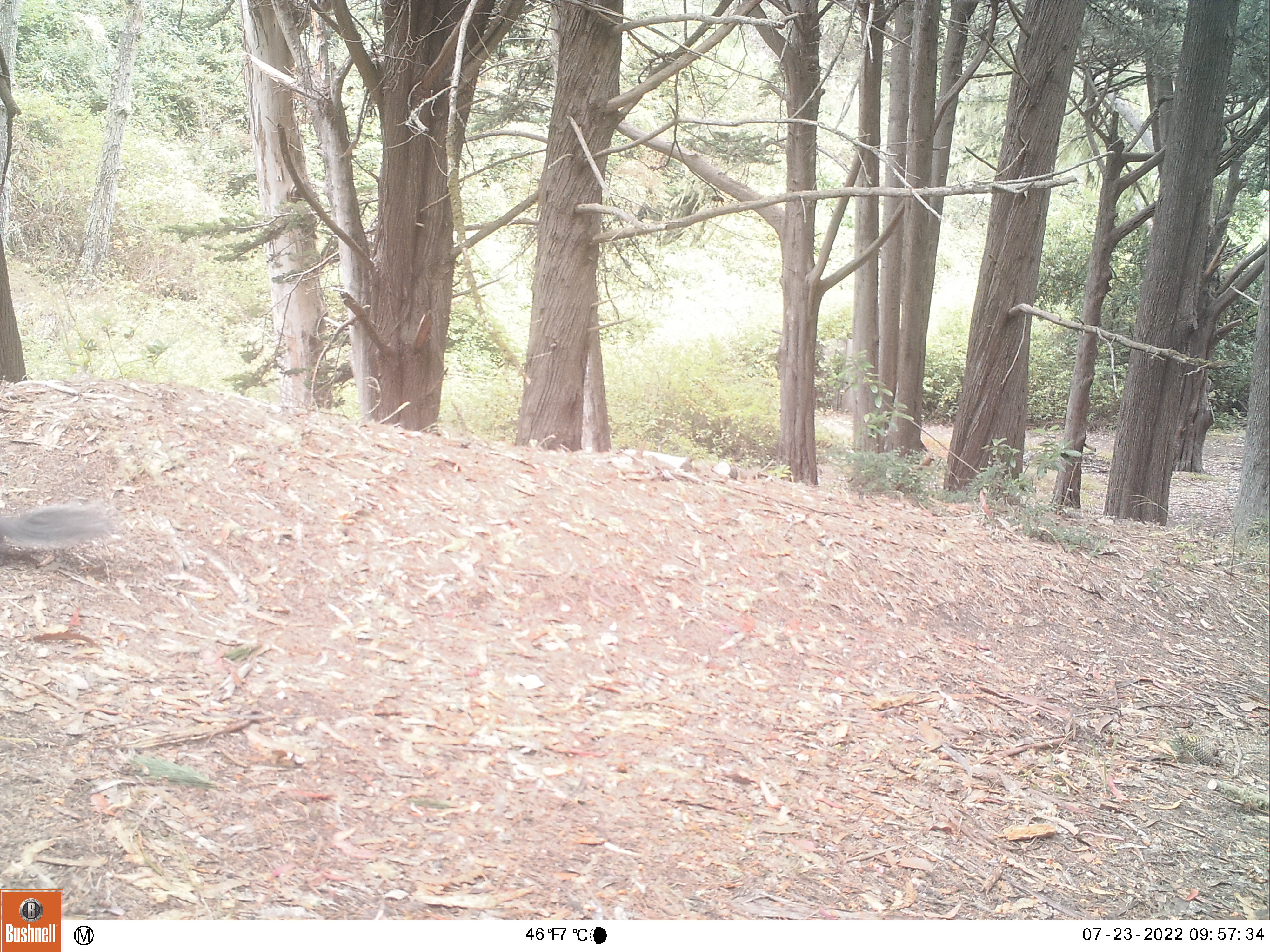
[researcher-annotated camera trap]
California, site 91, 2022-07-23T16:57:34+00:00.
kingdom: Animalia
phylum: Chordata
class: Mammalia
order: Rodentia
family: Sciuridae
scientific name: Sciuridae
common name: squirrel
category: unknown squirrel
Unknown squirrel (squirrel) (Sciuridae).